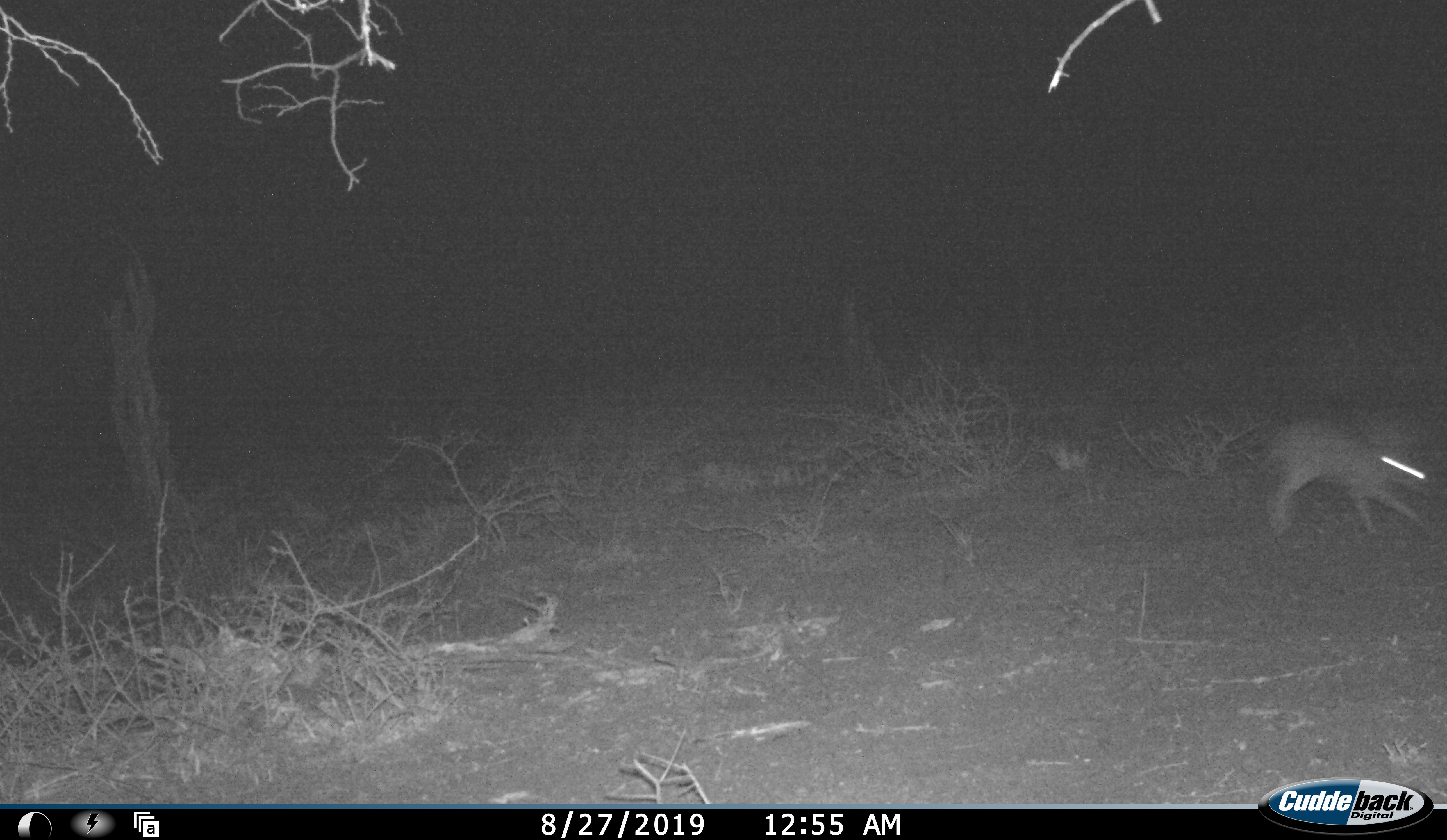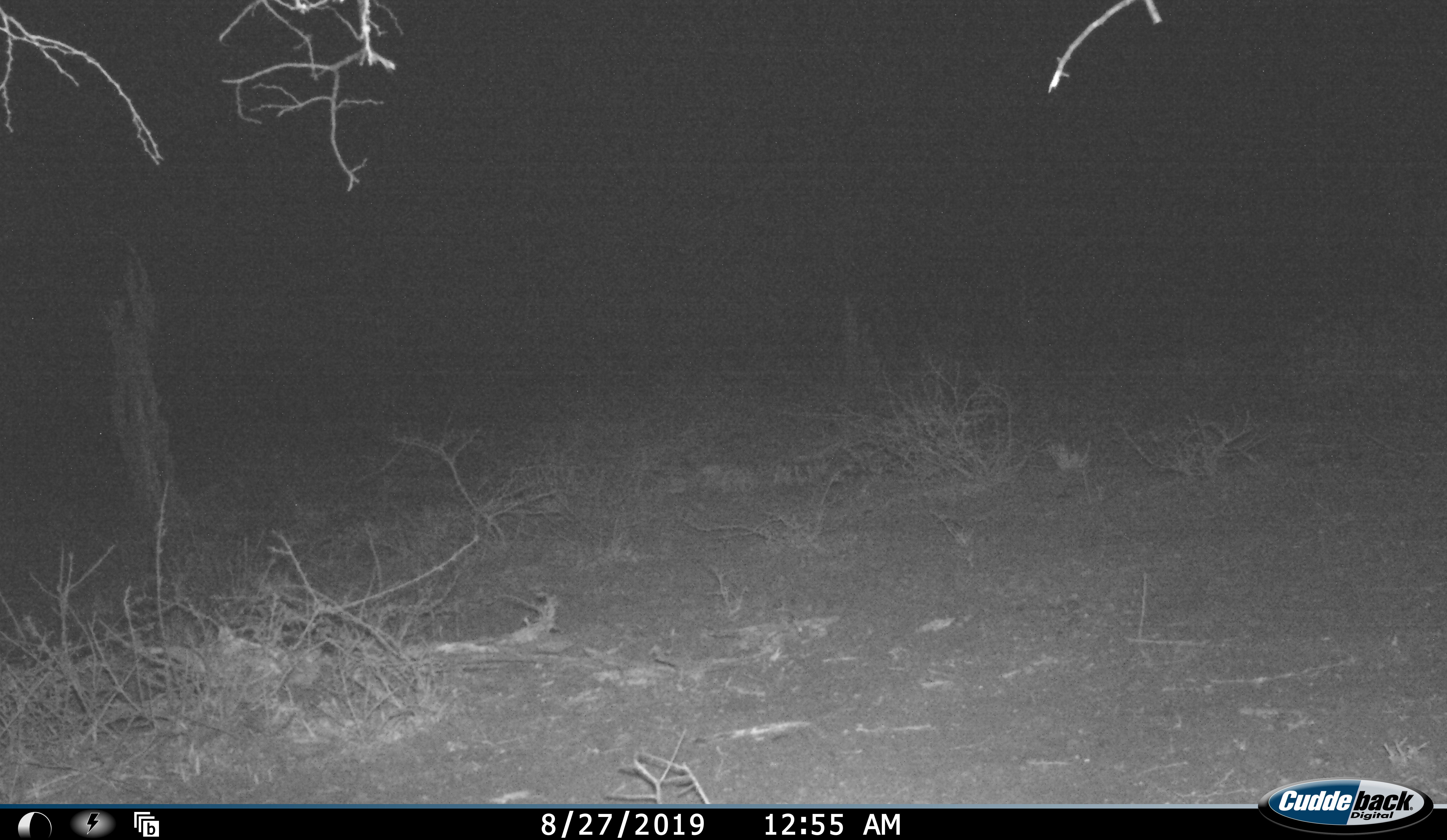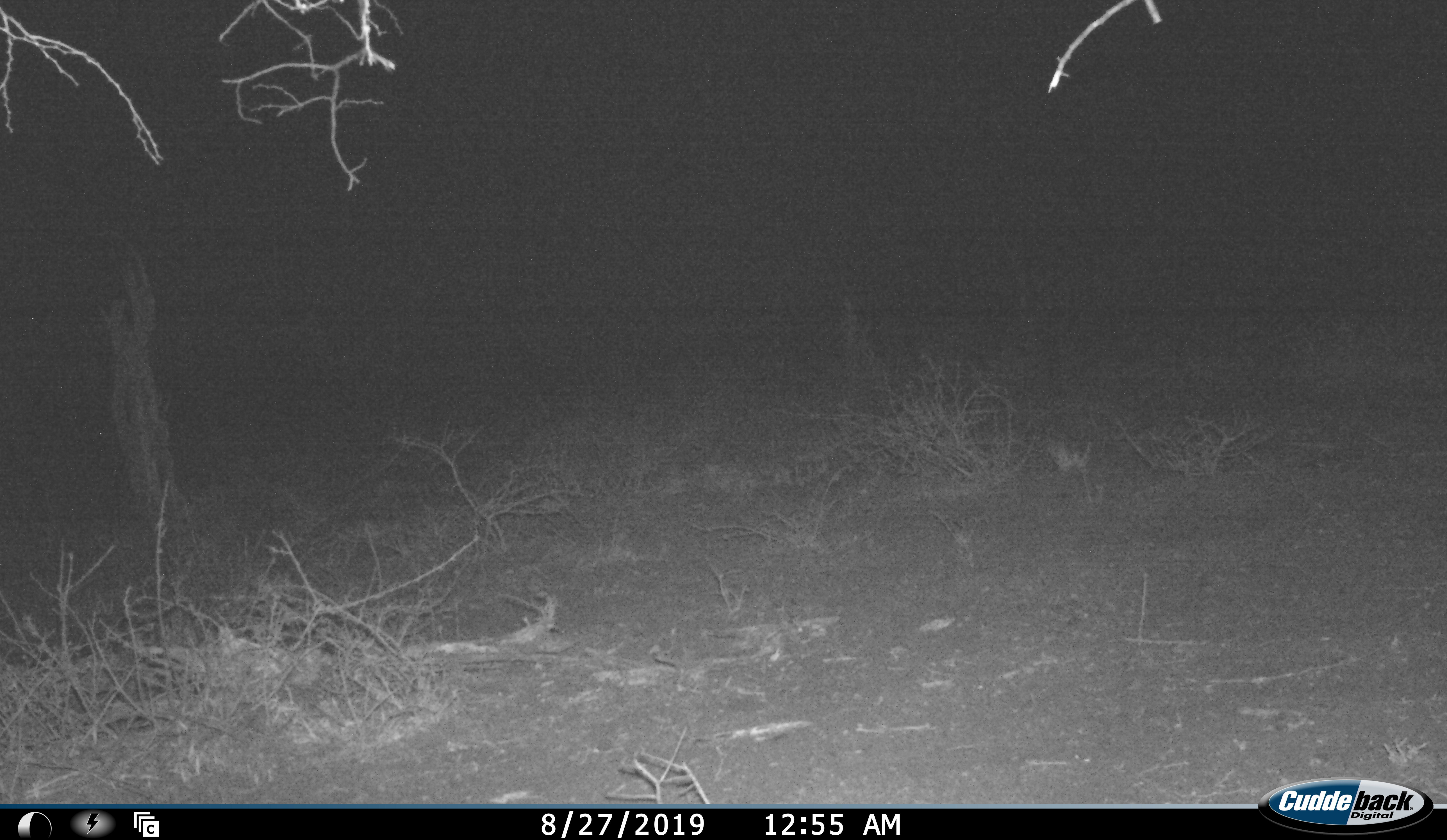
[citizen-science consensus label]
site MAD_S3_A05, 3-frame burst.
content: unidentified animal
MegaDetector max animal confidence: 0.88